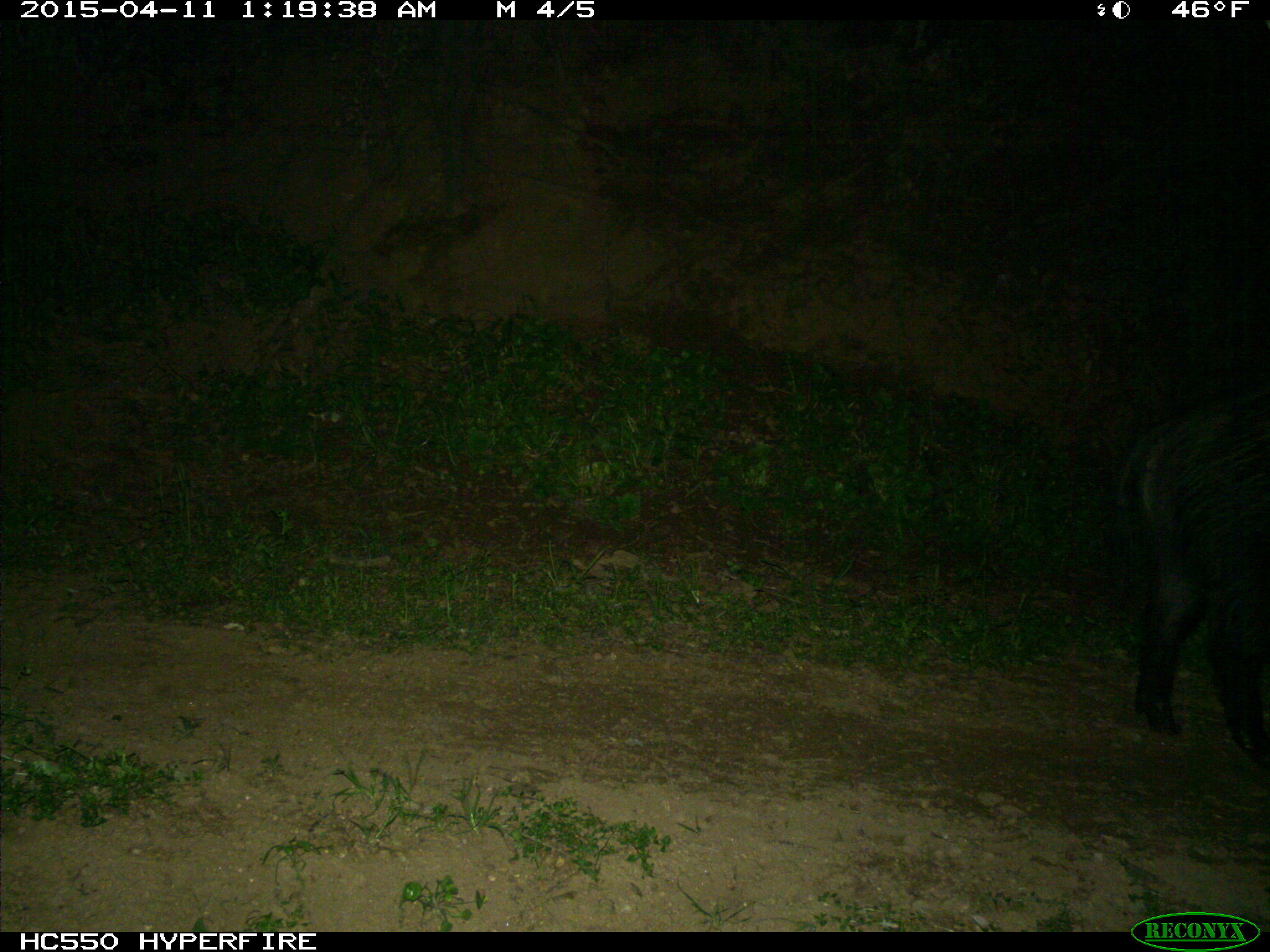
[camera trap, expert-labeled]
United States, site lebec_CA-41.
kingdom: Animalia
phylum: Chordata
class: Mammalia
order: Artiodactyla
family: Suidae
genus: Sus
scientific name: Sus scrofa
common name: wild boar